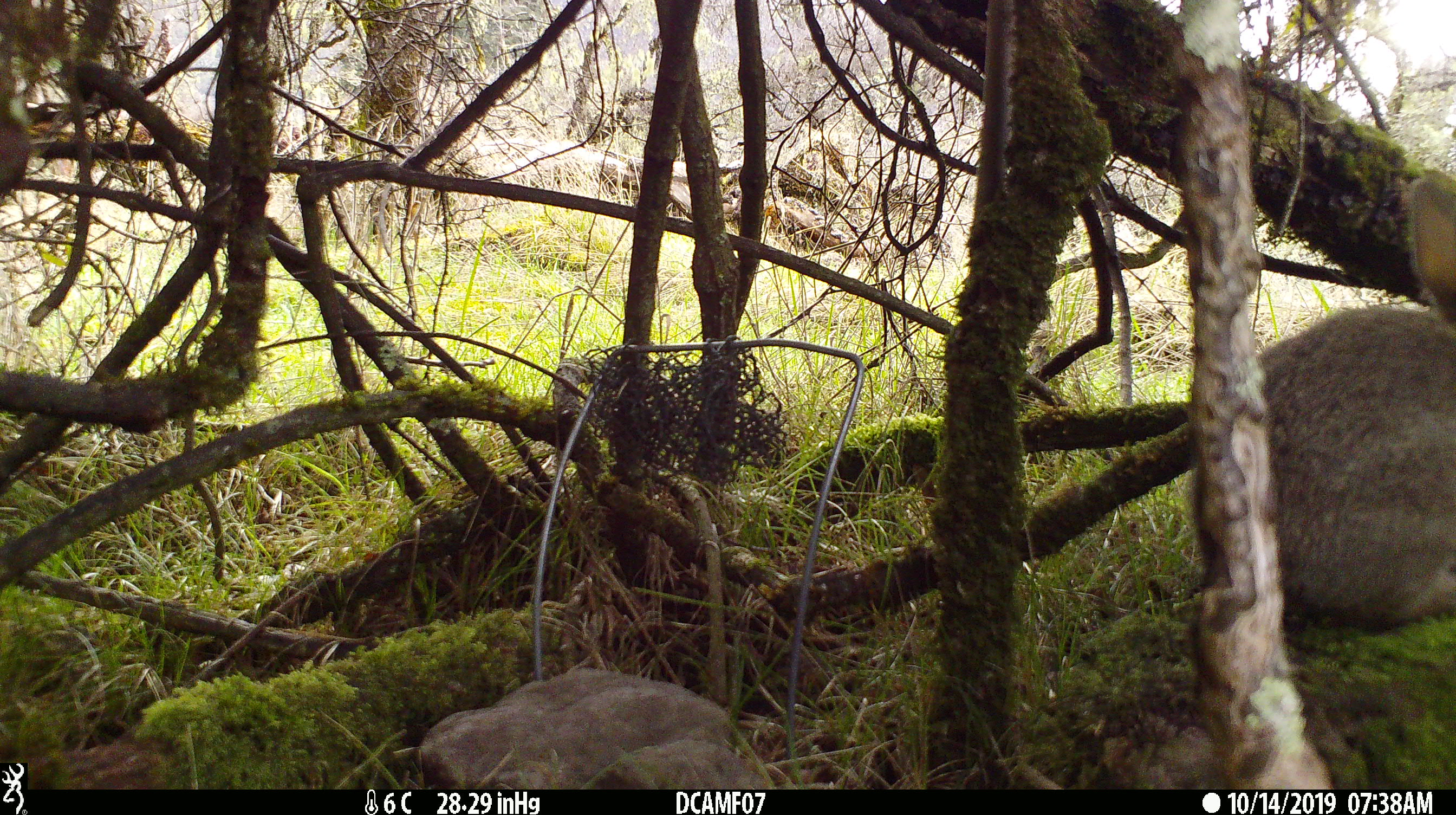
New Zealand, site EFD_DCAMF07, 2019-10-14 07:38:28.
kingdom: Animalia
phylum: Chordata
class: Mammalia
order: Lagomorpha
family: Leporidae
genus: Oryctolagus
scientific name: Oryctolagus cuniculus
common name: european rabbit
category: rabbit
Rabbit (european rabbit) (Oryctolagus cuniculus).